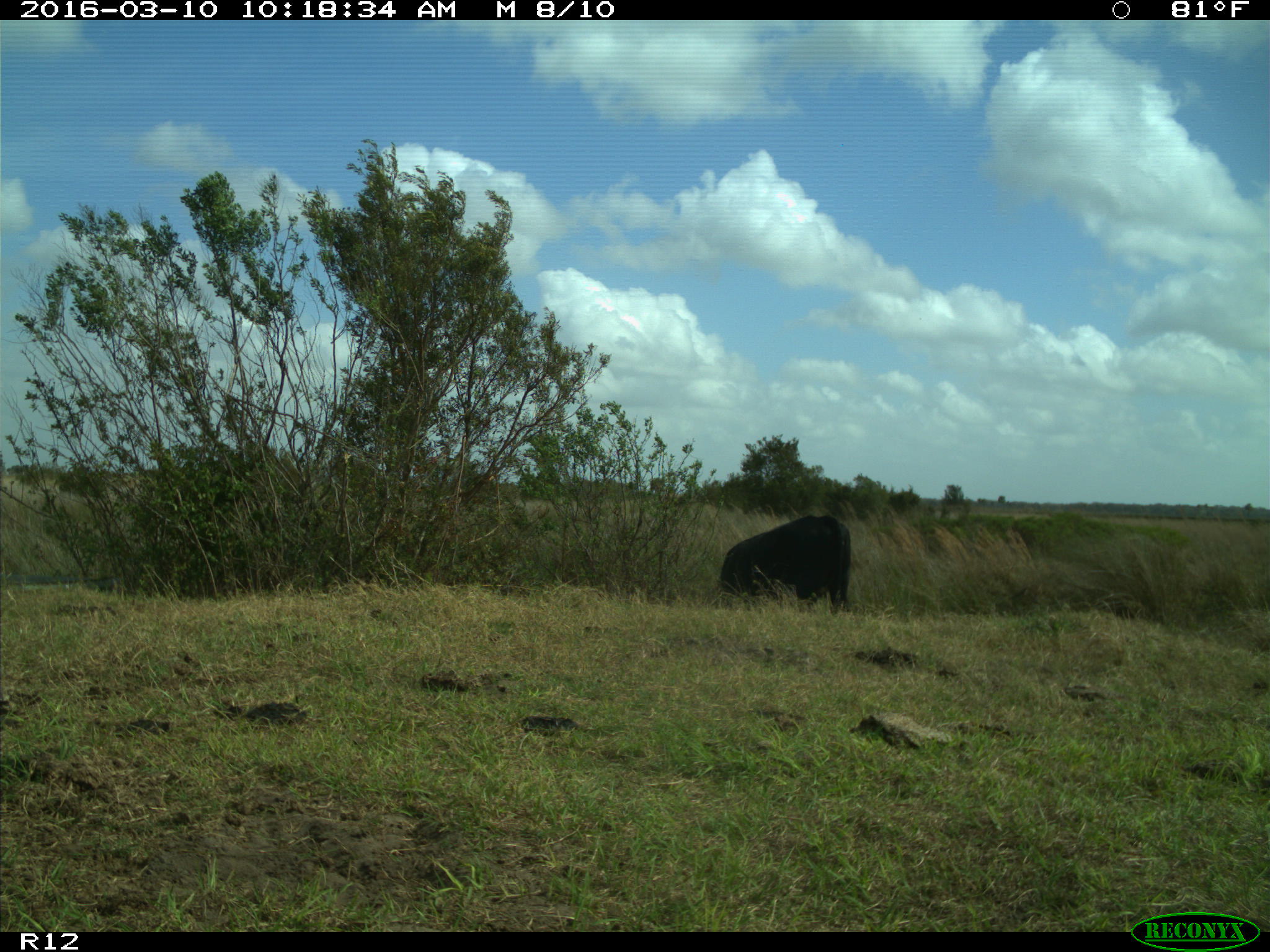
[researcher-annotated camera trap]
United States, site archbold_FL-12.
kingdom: Animalia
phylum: Chordata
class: Mammalia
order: Artiodactyla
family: Bovidae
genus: Bos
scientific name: Bos taurus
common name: domestic cow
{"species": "Bos taurus (domestic cow)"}